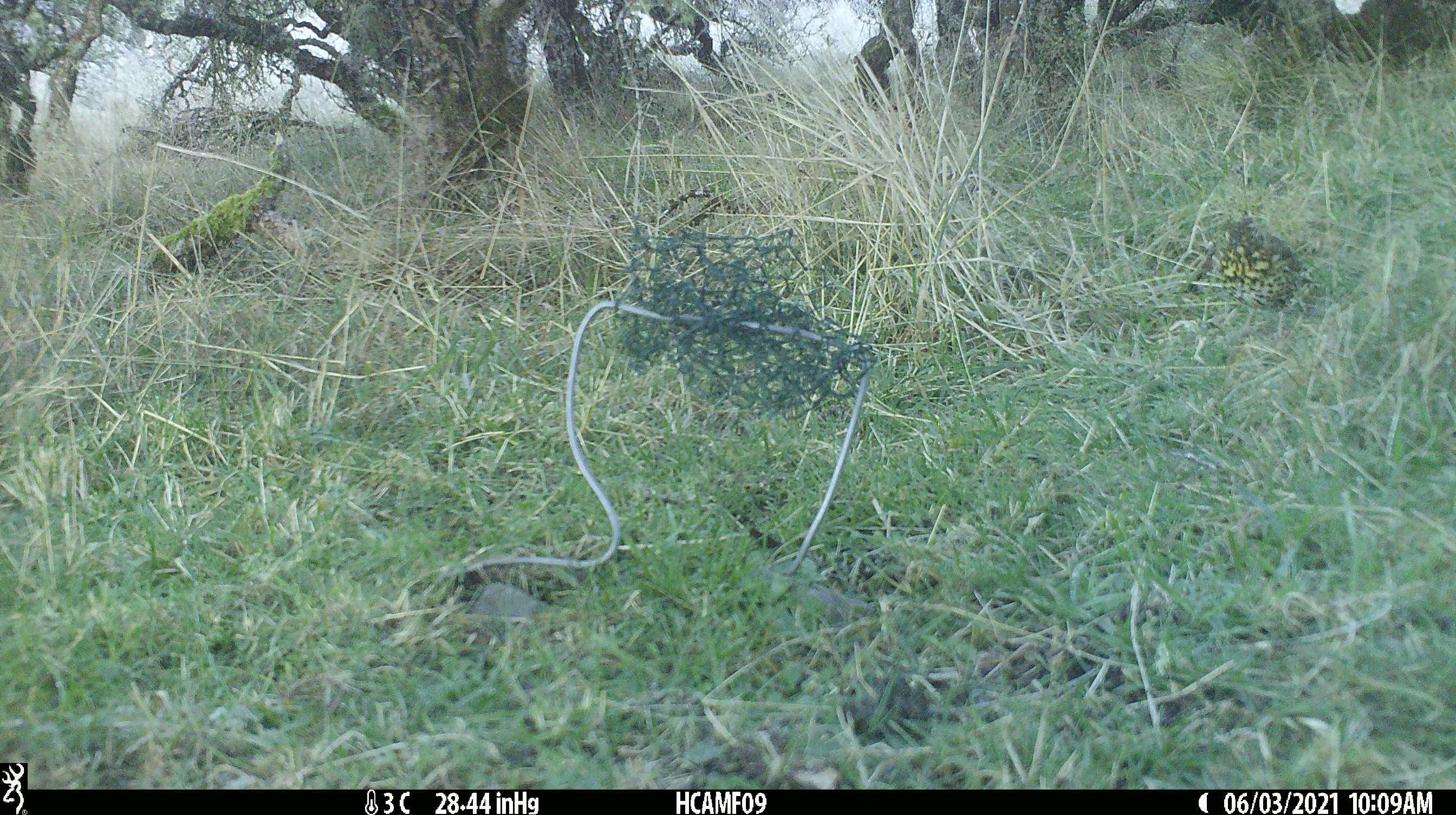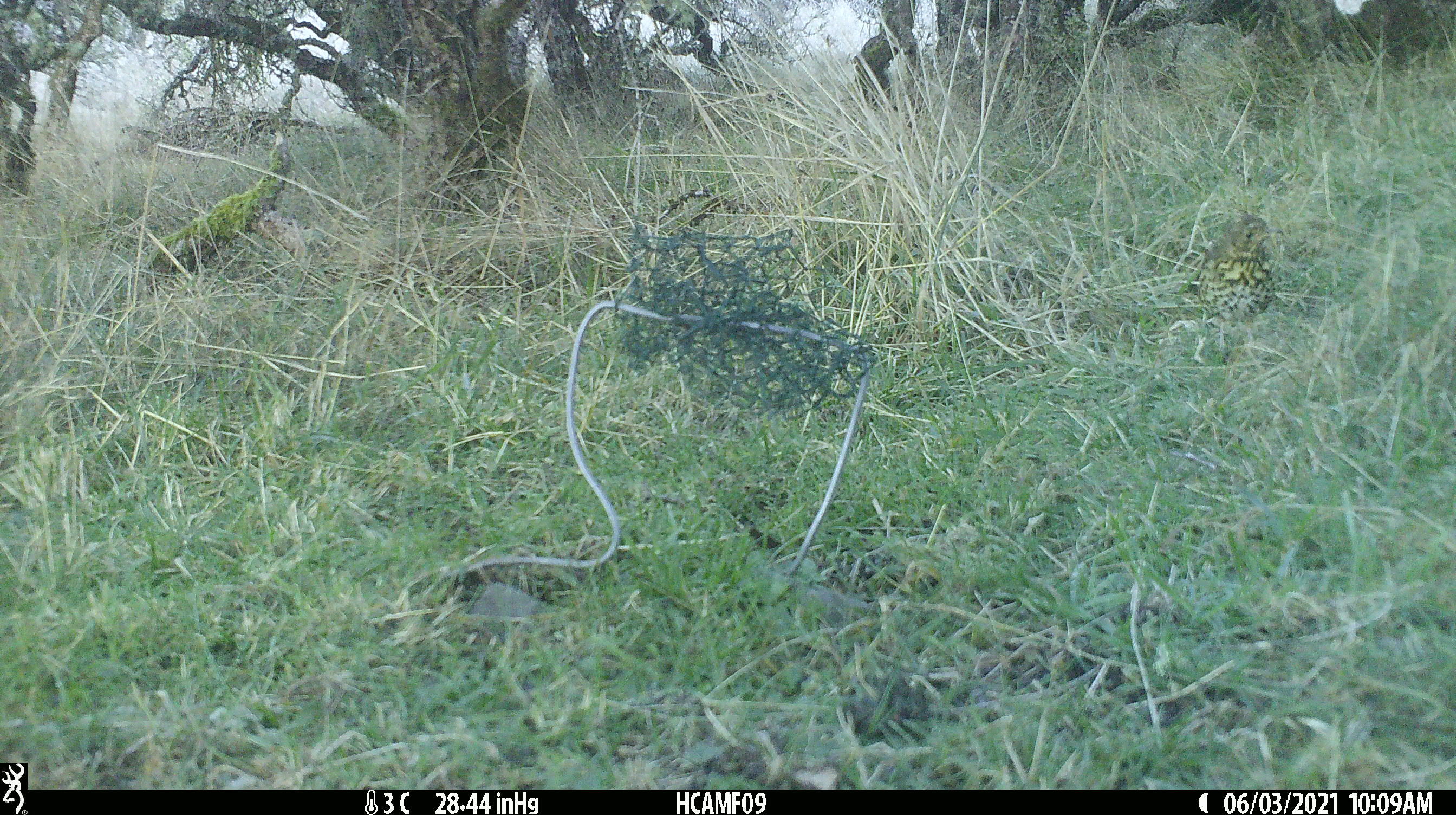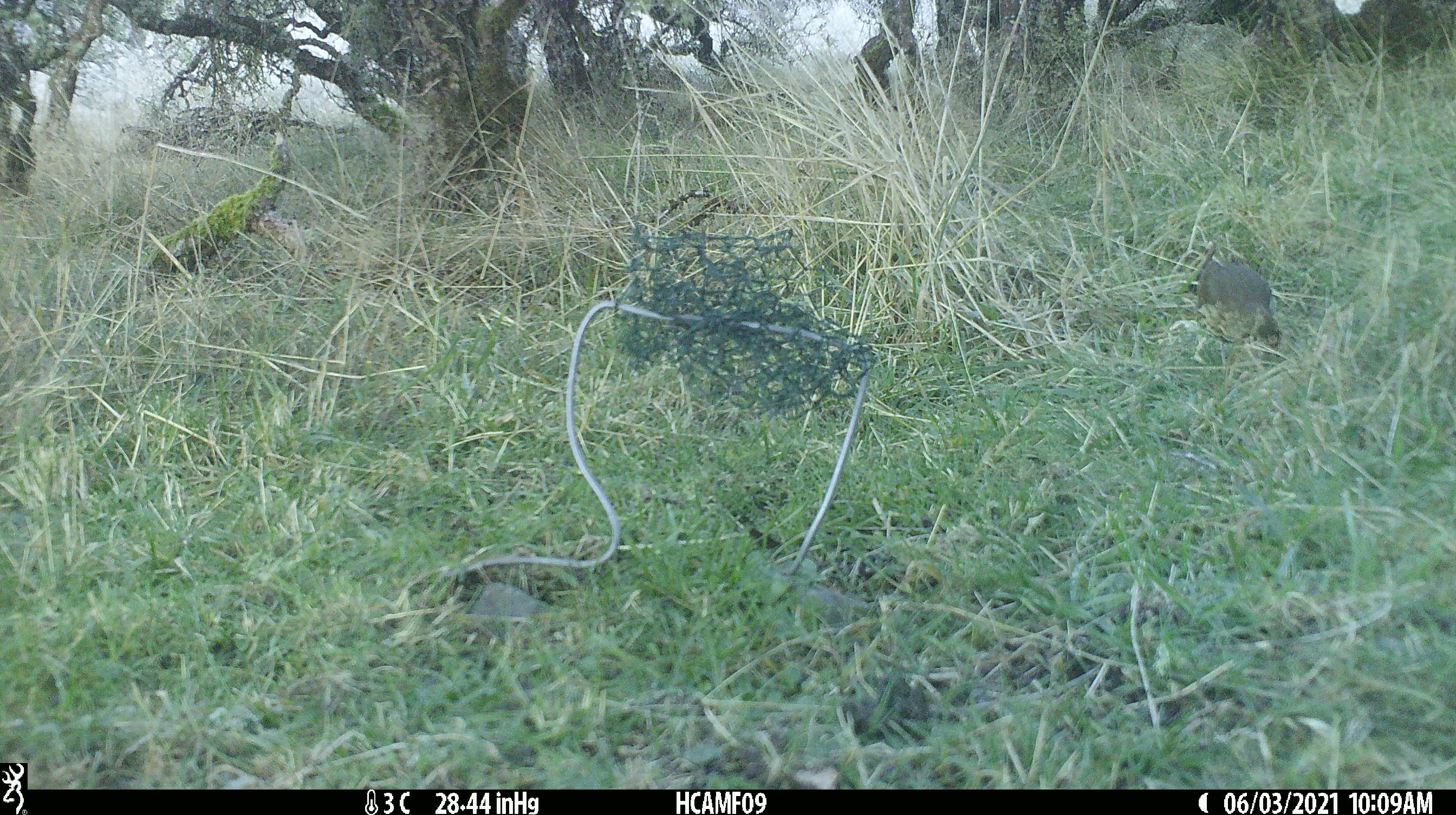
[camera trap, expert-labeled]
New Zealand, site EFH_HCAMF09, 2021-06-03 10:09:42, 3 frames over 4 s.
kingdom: Animalia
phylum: Chordata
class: Aves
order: Passeriformes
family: Turdidae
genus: Turdus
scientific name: Turdus philomelos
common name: song thrush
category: thrush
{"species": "thrush (song thrush) (Turdus philomelos)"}